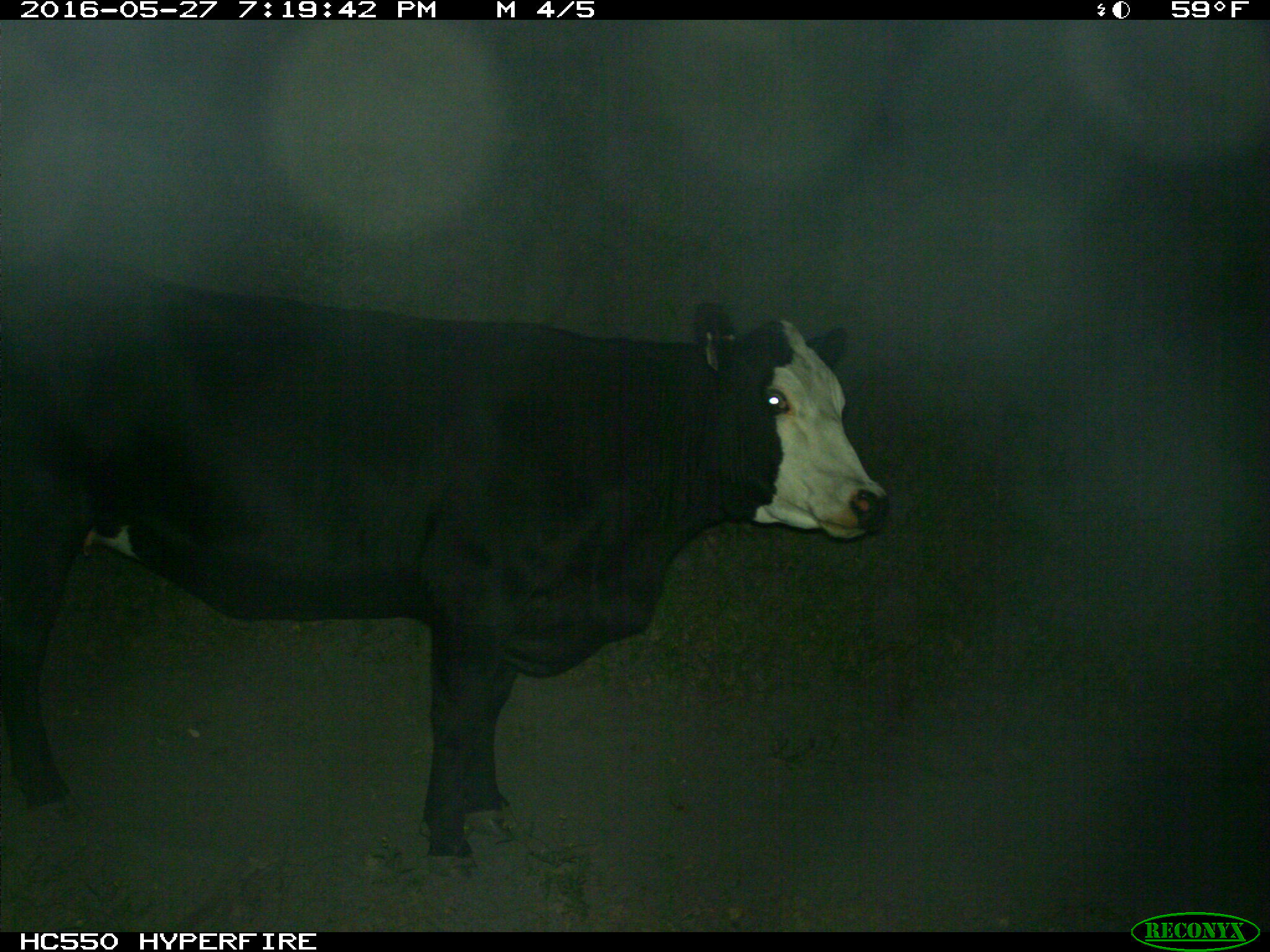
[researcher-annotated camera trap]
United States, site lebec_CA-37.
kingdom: Animalia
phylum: Chordata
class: Mammalia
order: Artiodactyla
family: Bovidae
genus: Bos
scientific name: Bos taurus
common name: domestic cow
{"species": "Bos taurus (domestic cow)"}